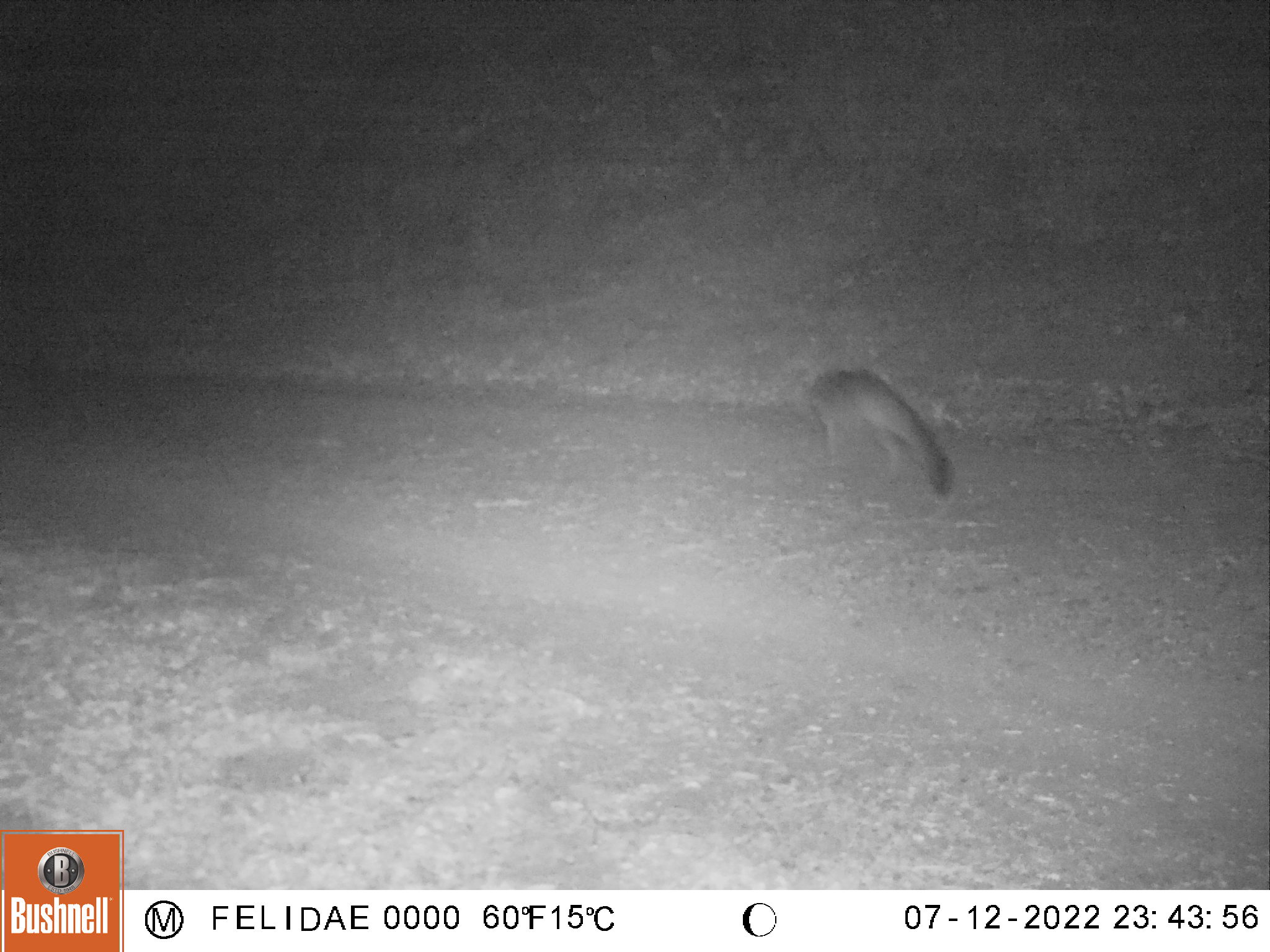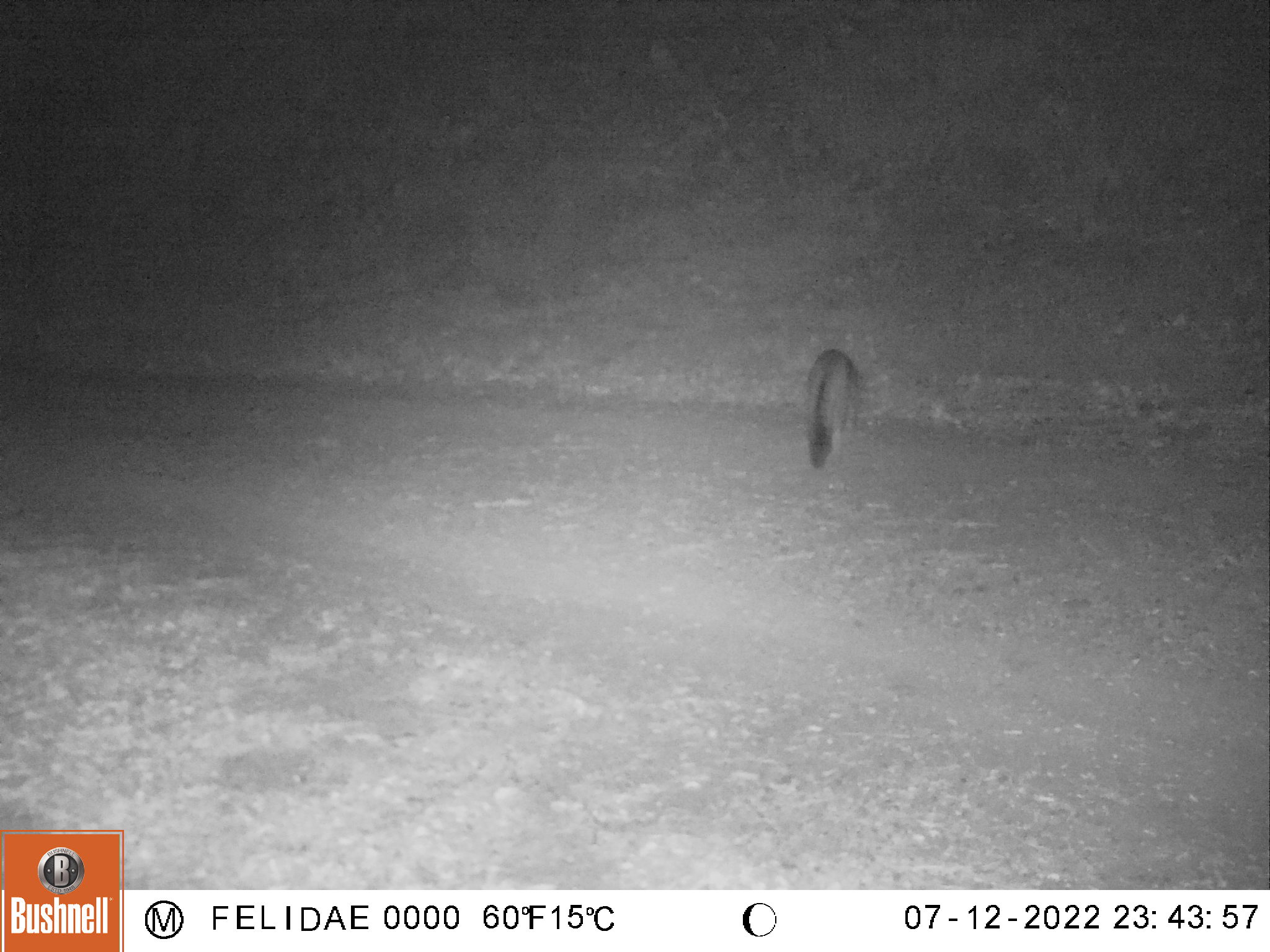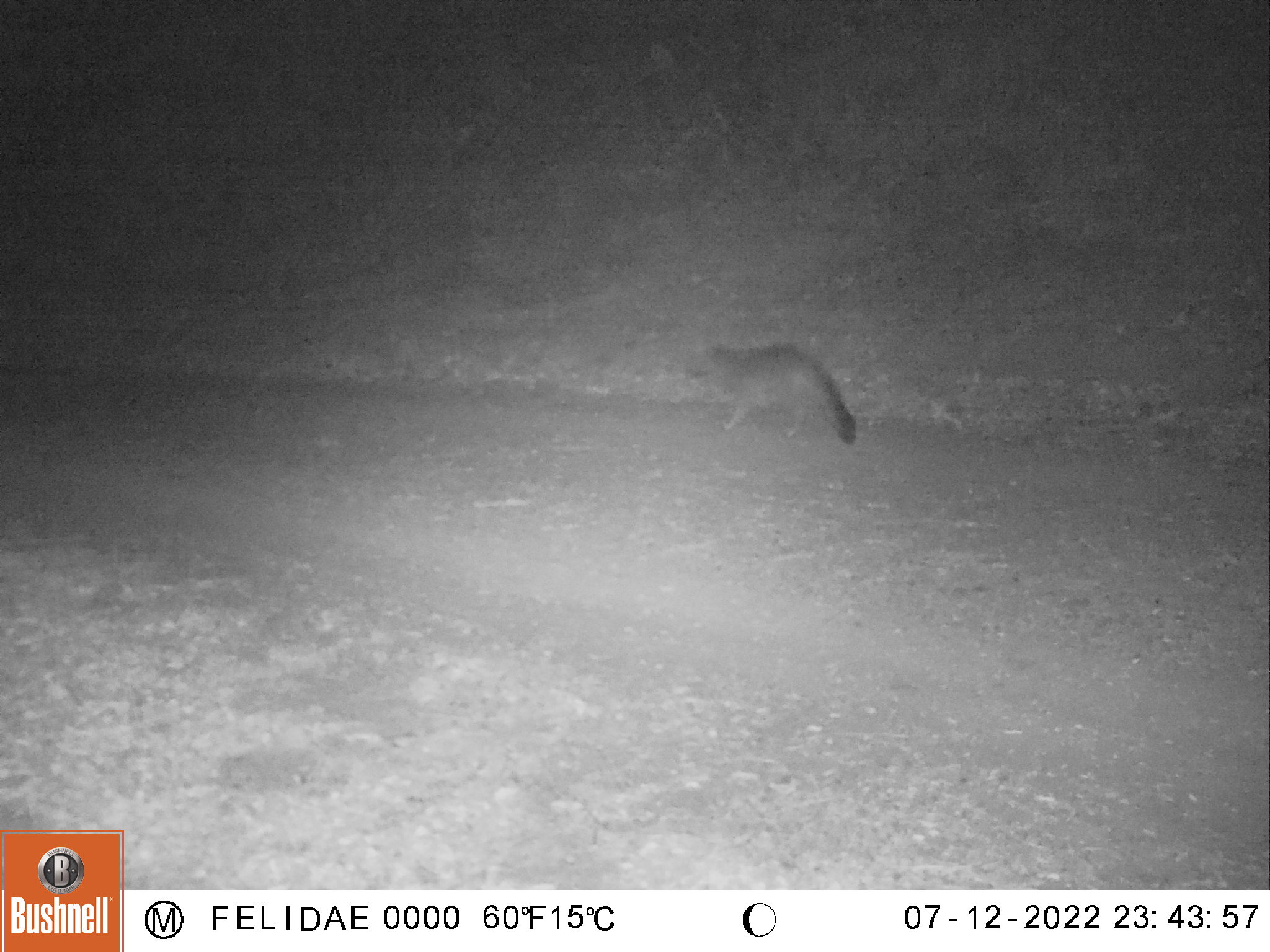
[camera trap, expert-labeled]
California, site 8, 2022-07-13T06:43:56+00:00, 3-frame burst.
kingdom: Animalia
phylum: Chordata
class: Mammalia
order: Carnivora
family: Canidae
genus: Urocyon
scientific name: Urocyon cinereoargenteus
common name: gray fox